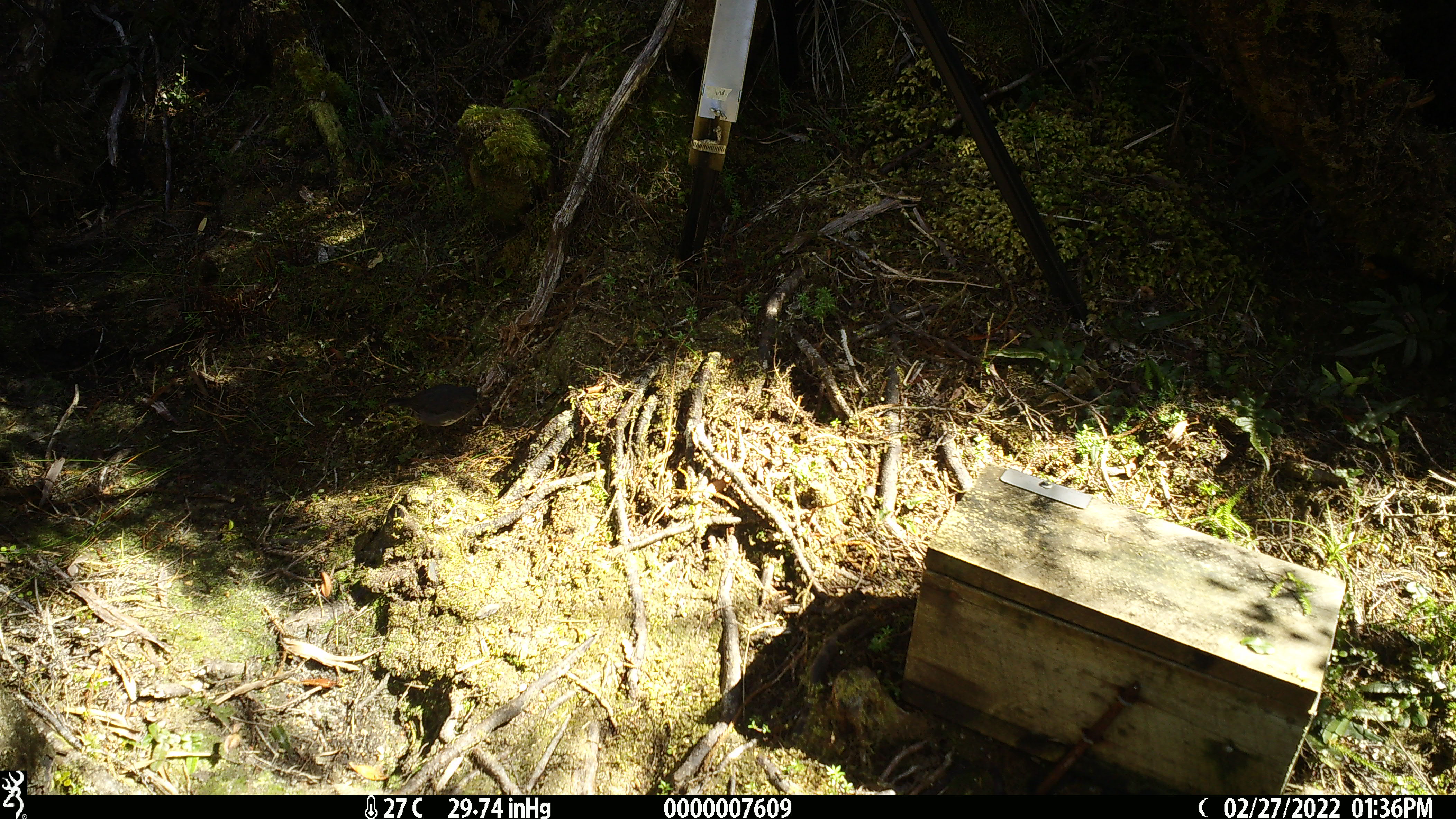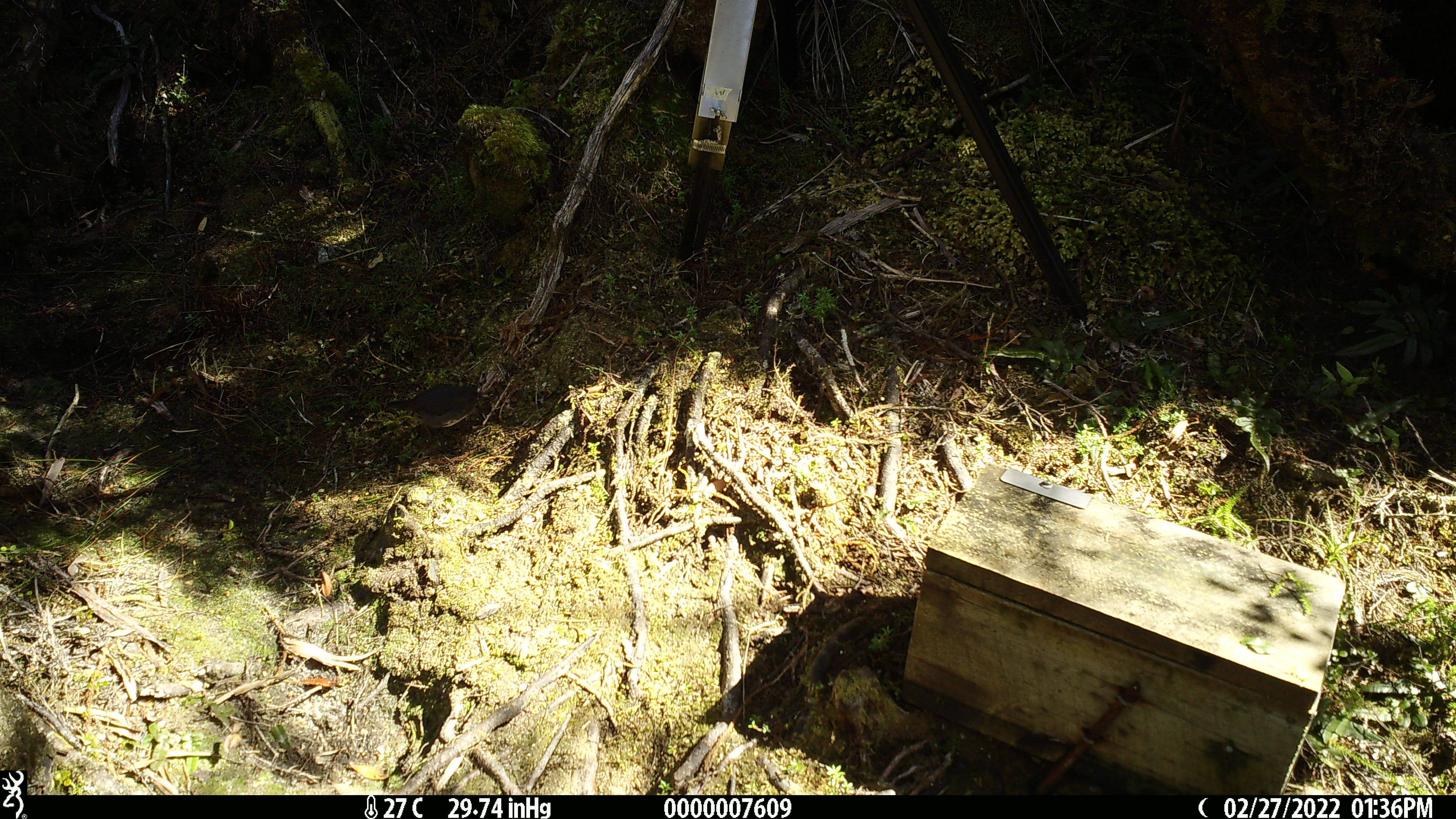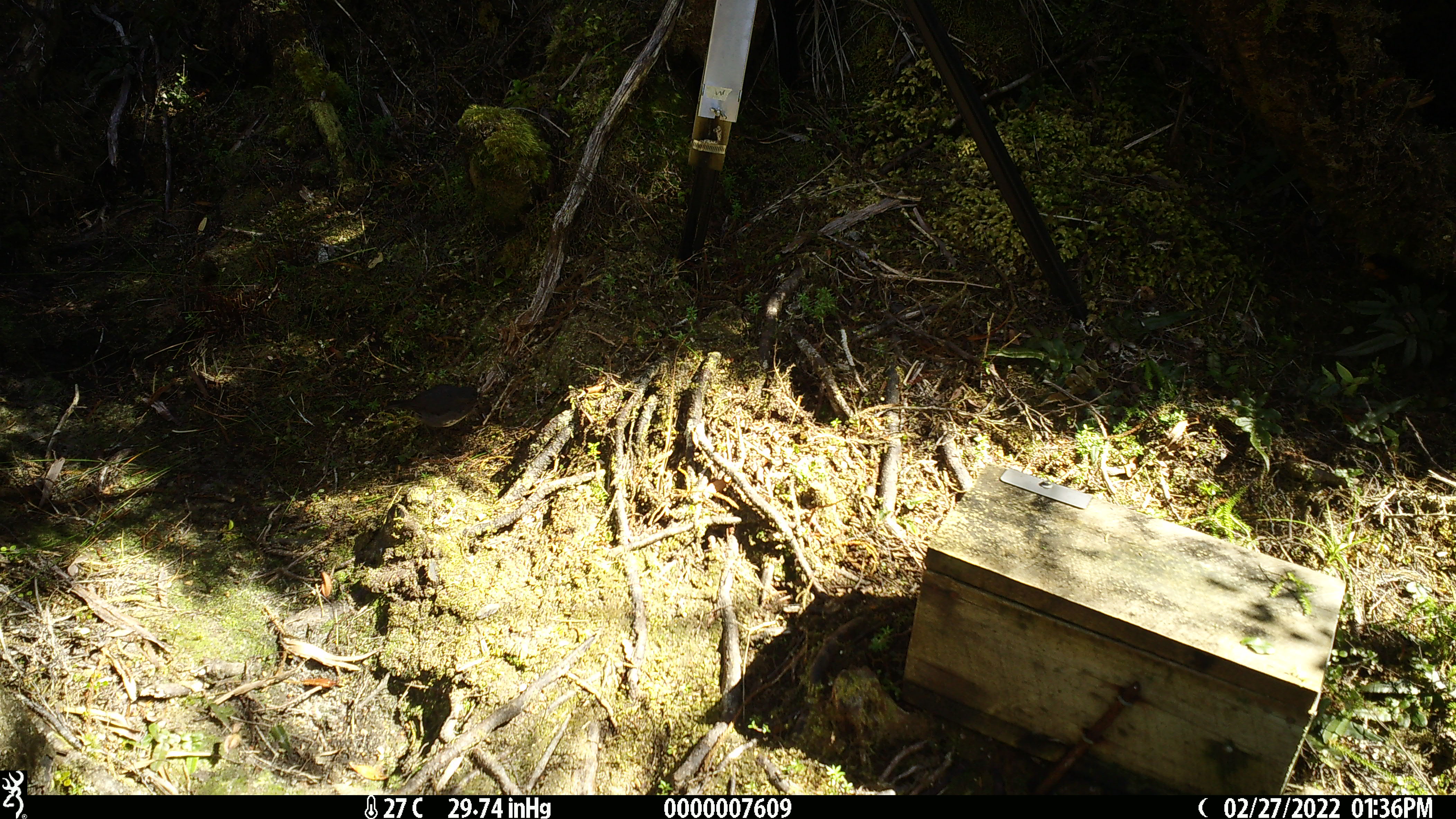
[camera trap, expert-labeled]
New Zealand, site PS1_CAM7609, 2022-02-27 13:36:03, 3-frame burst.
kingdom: Animalia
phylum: Chordata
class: Aves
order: Passeriformes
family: Petroicidae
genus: Petroica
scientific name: Petroica australis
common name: new zealand robin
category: robin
Robin (new zealand robin) (Petroica australis).